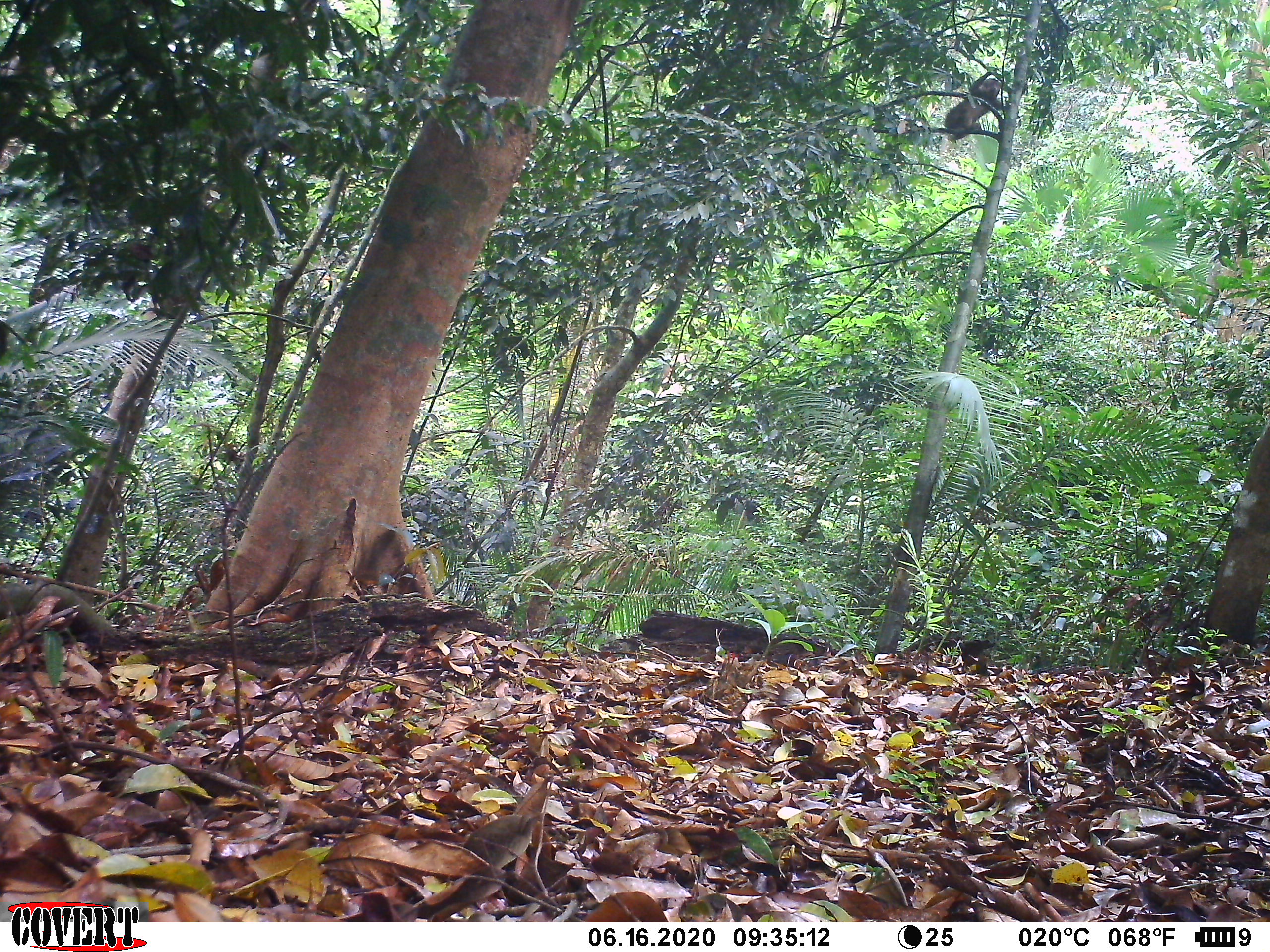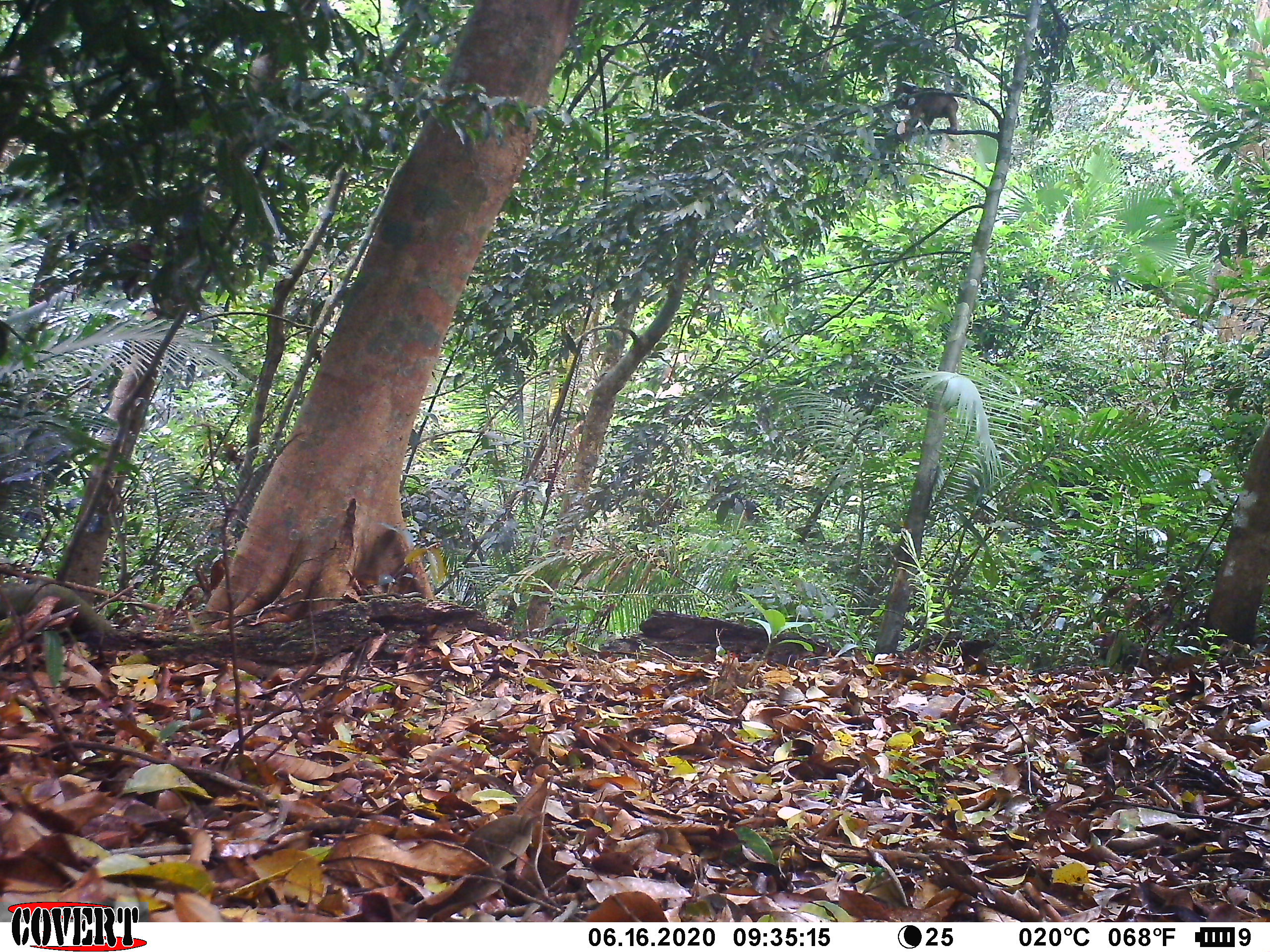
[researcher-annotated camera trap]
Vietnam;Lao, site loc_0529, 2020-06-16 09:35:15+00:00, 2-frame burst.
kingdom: Animalia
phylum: Chordata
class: Mammalia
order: Primates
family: Cercopithecidae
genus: Macaca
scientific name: Macaca arctoides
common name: stump-tailed macaque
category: stump tailed macaque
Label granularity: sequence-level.